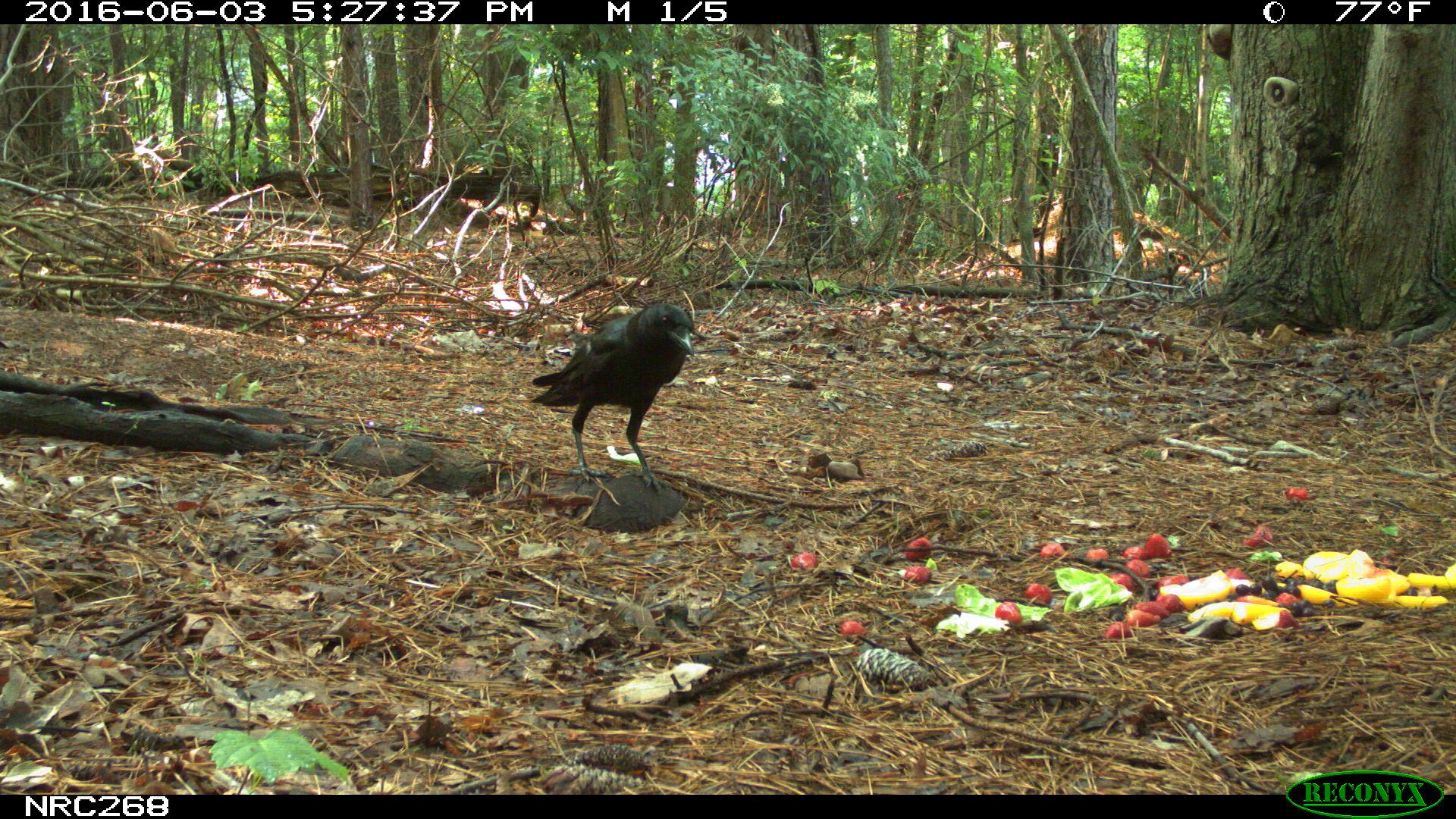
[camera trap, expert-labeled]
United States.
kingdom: Animalia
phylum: Chordata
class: Aves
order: Passeriformes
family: Corvidae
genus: Corvus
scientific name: Corvus brachyrhynchos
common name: american crow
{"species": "American Crow (Corvus brachyrhynchos)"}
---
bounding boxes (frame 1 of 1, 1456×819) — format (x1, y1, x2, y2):
American Crow: (525, 273, 704, 495)